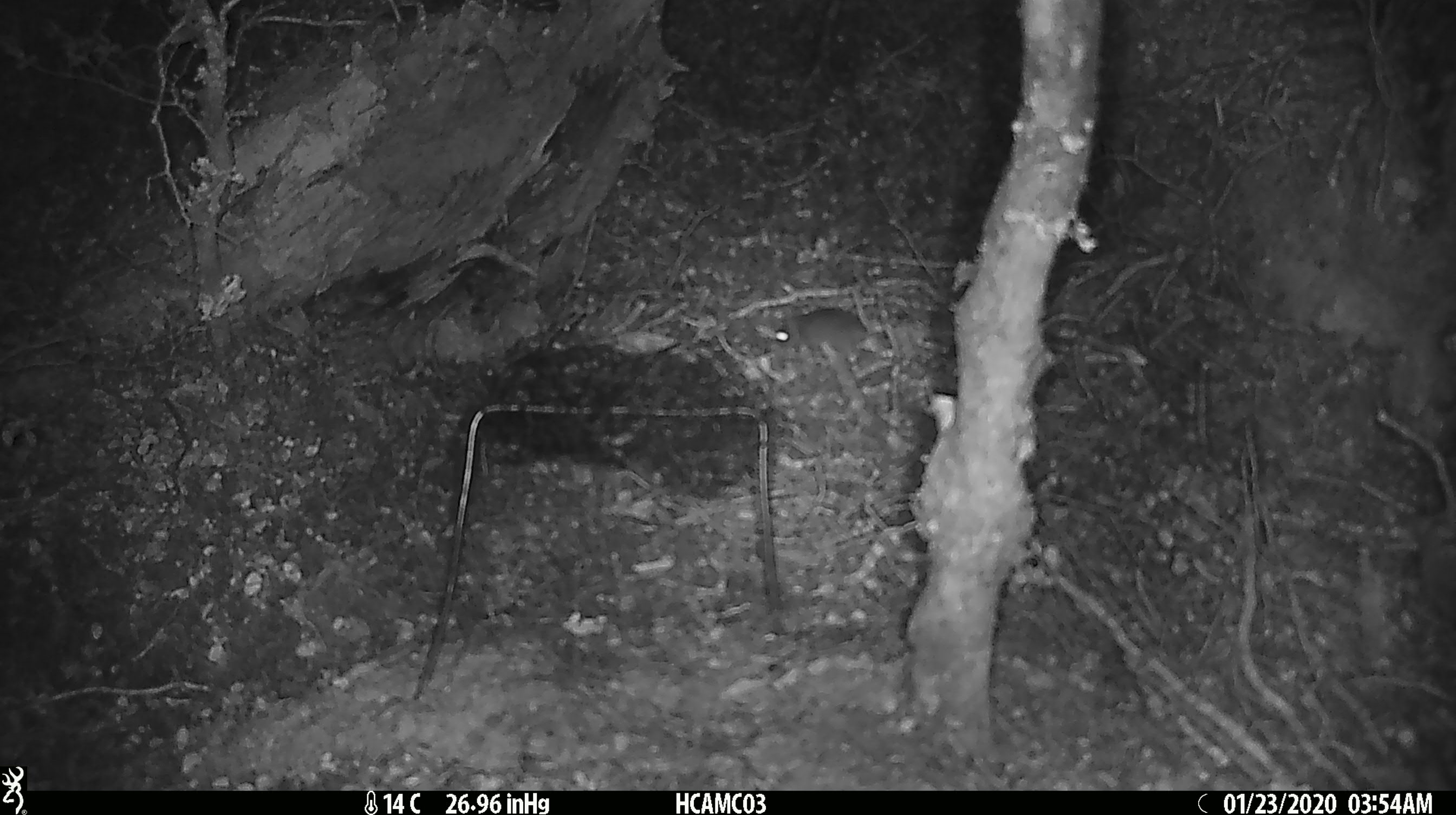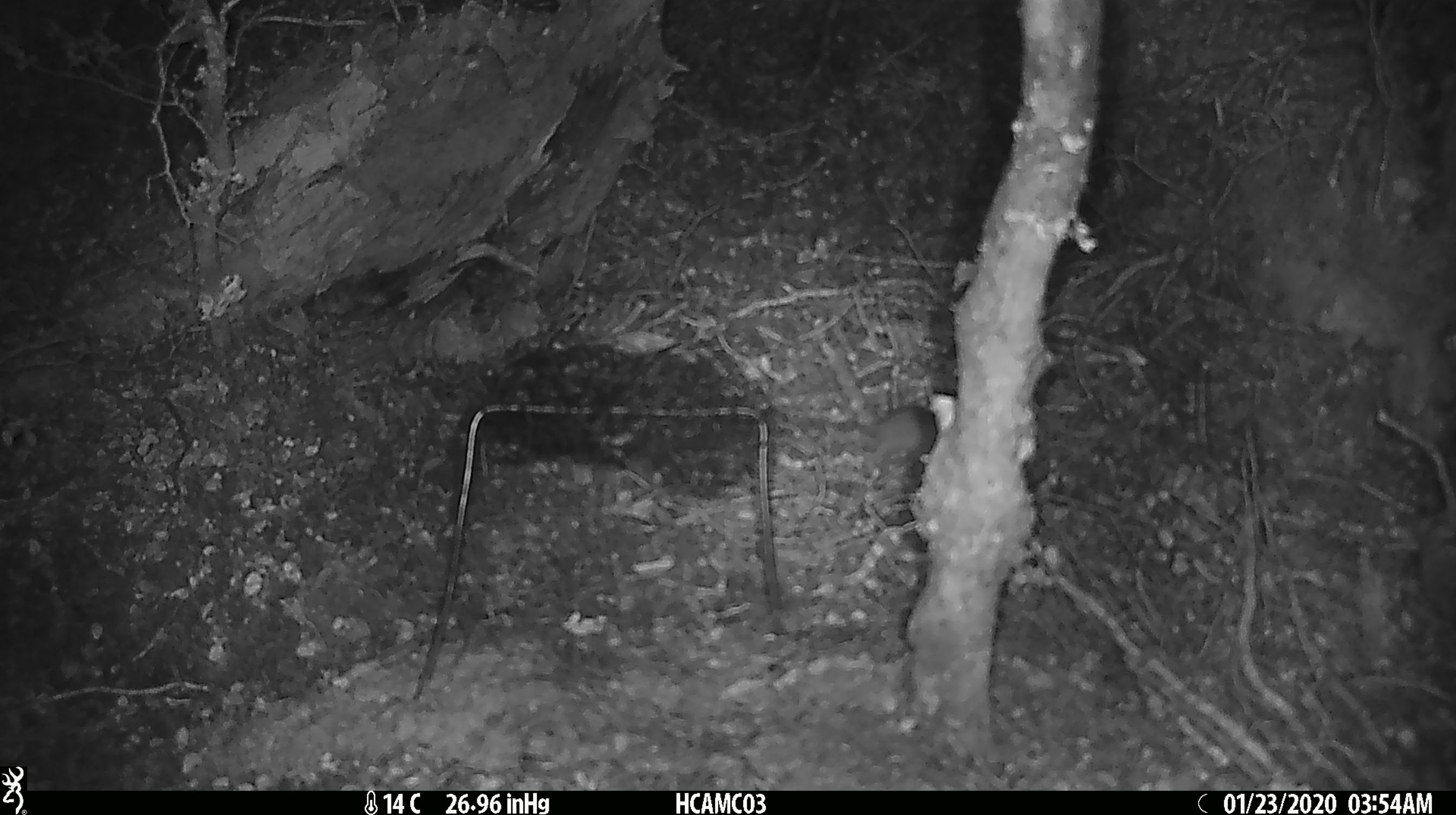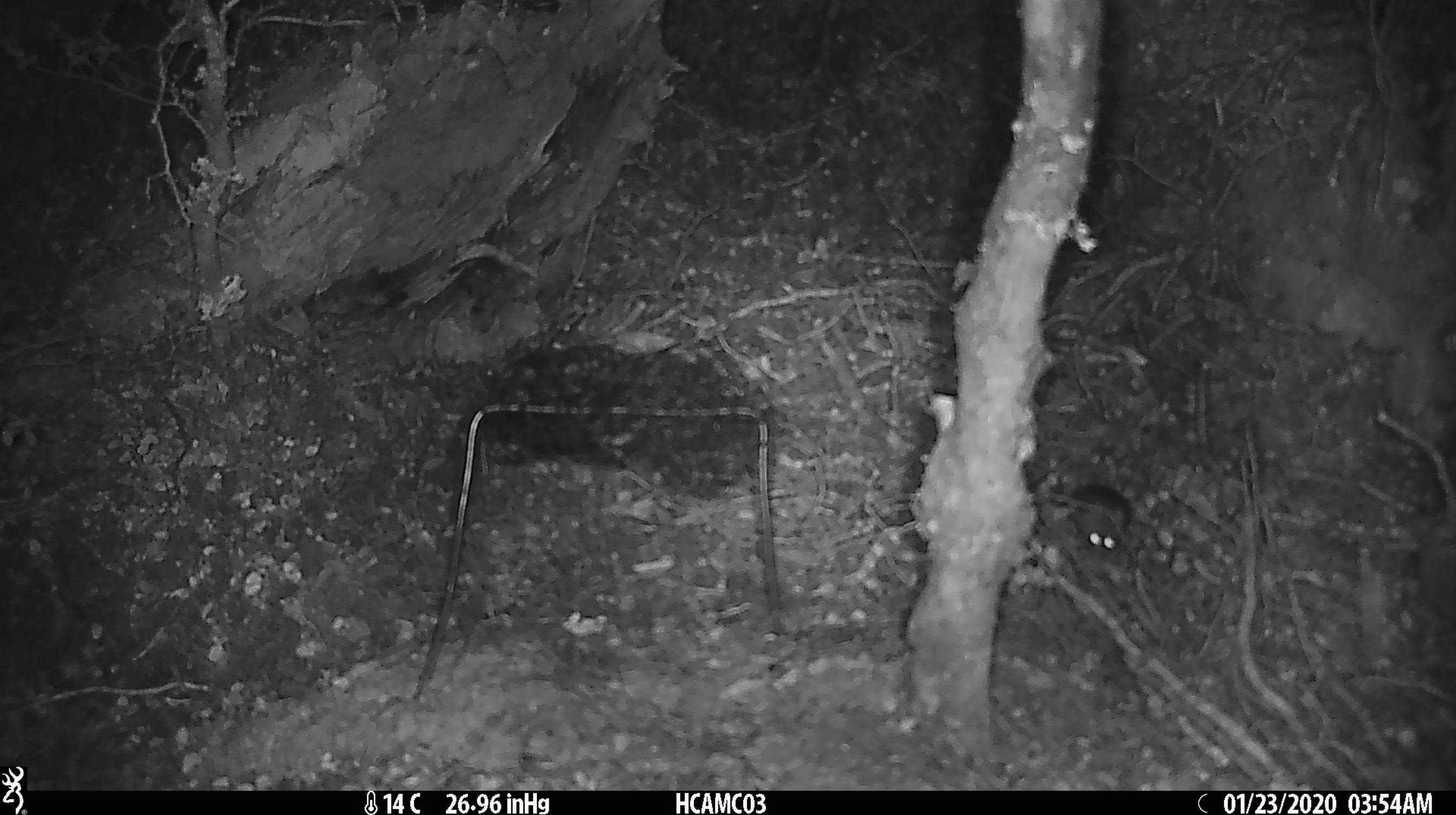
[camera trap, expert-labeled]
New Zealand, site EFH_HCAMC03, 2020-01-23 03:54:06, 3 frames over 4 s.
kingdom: Animalia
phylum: Chordata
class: Mammalia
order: Rodentia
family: Muridae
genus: Mus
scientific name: Mus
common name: mouse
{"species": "mouse (Mus)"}